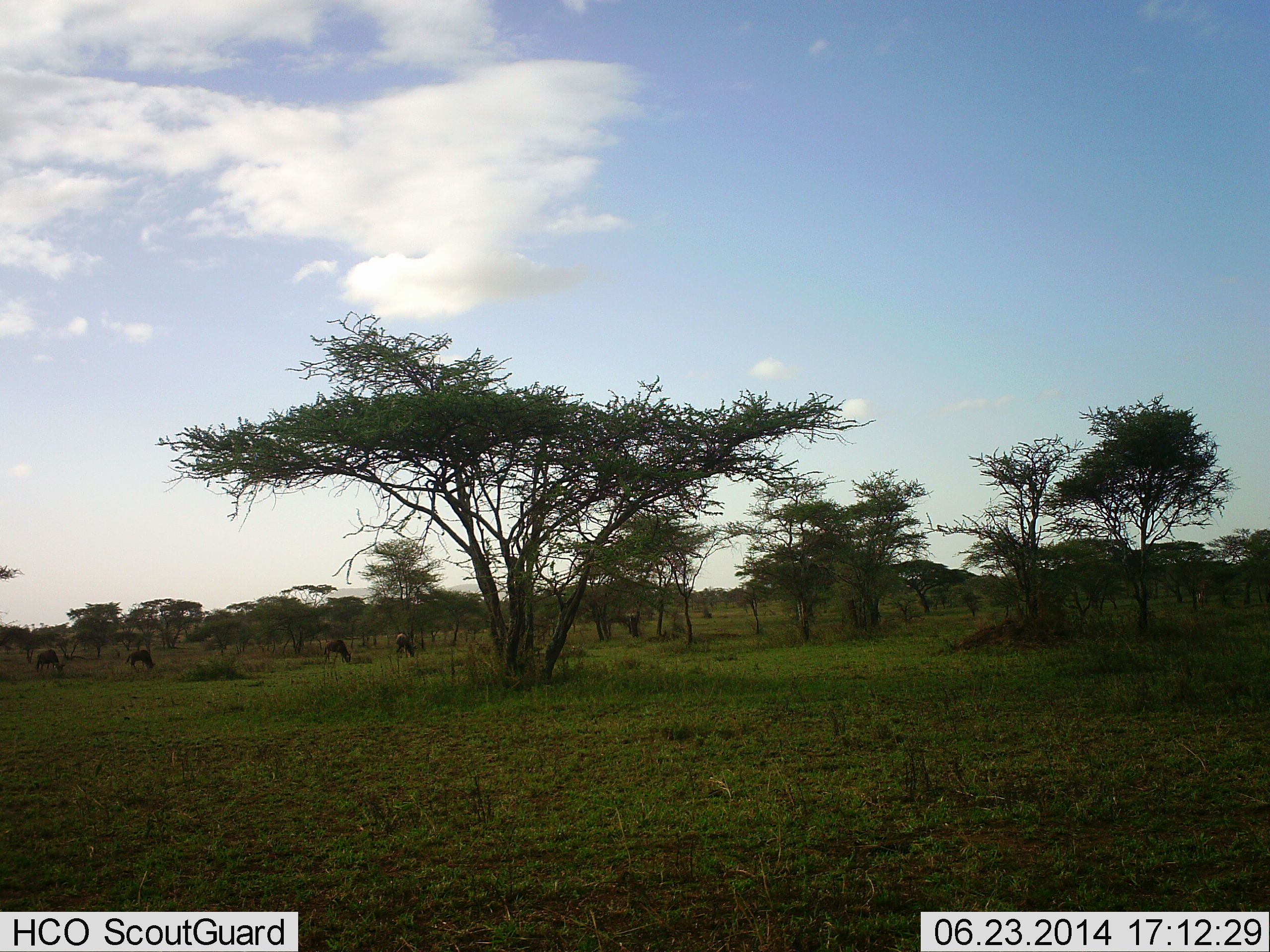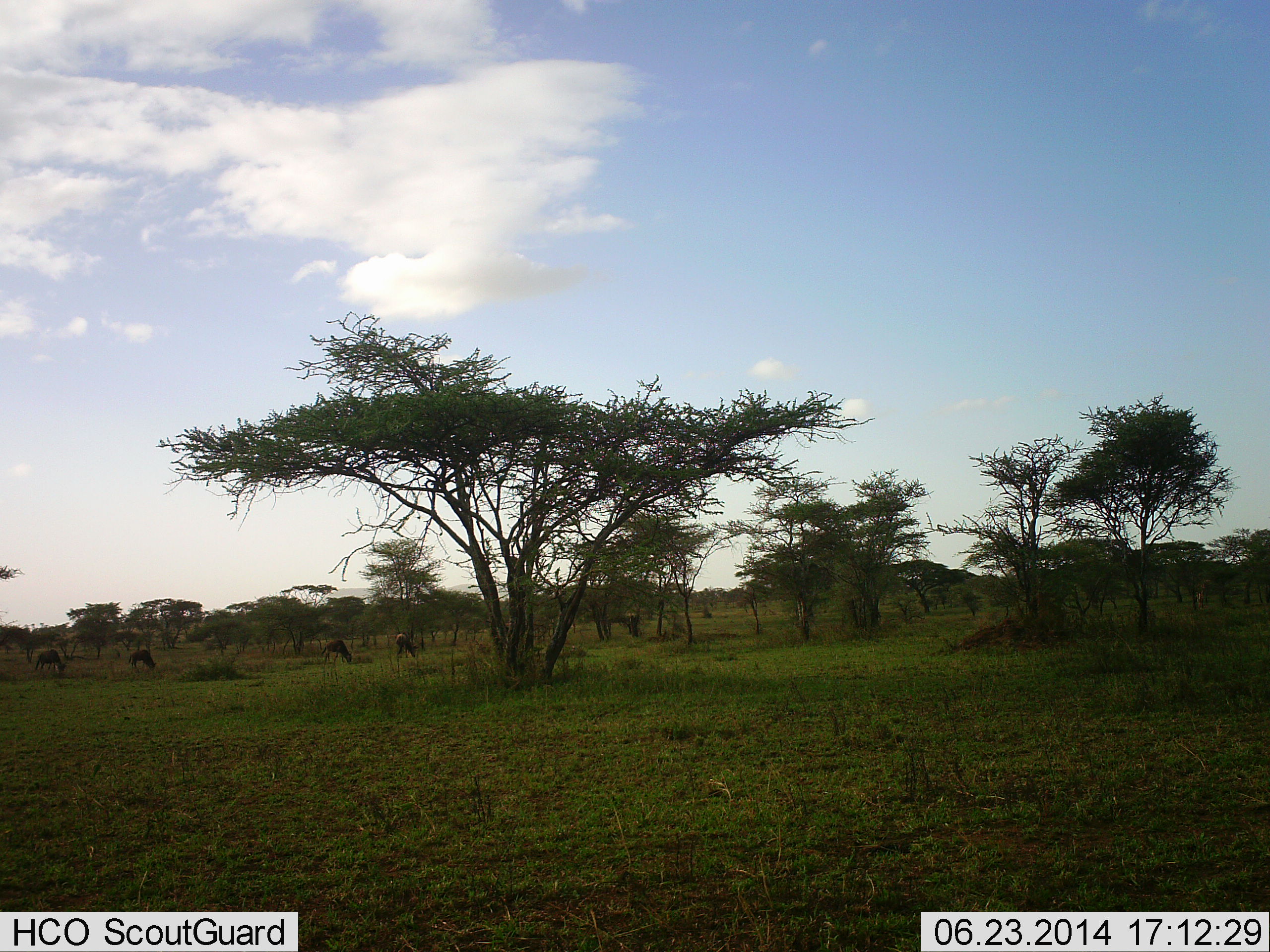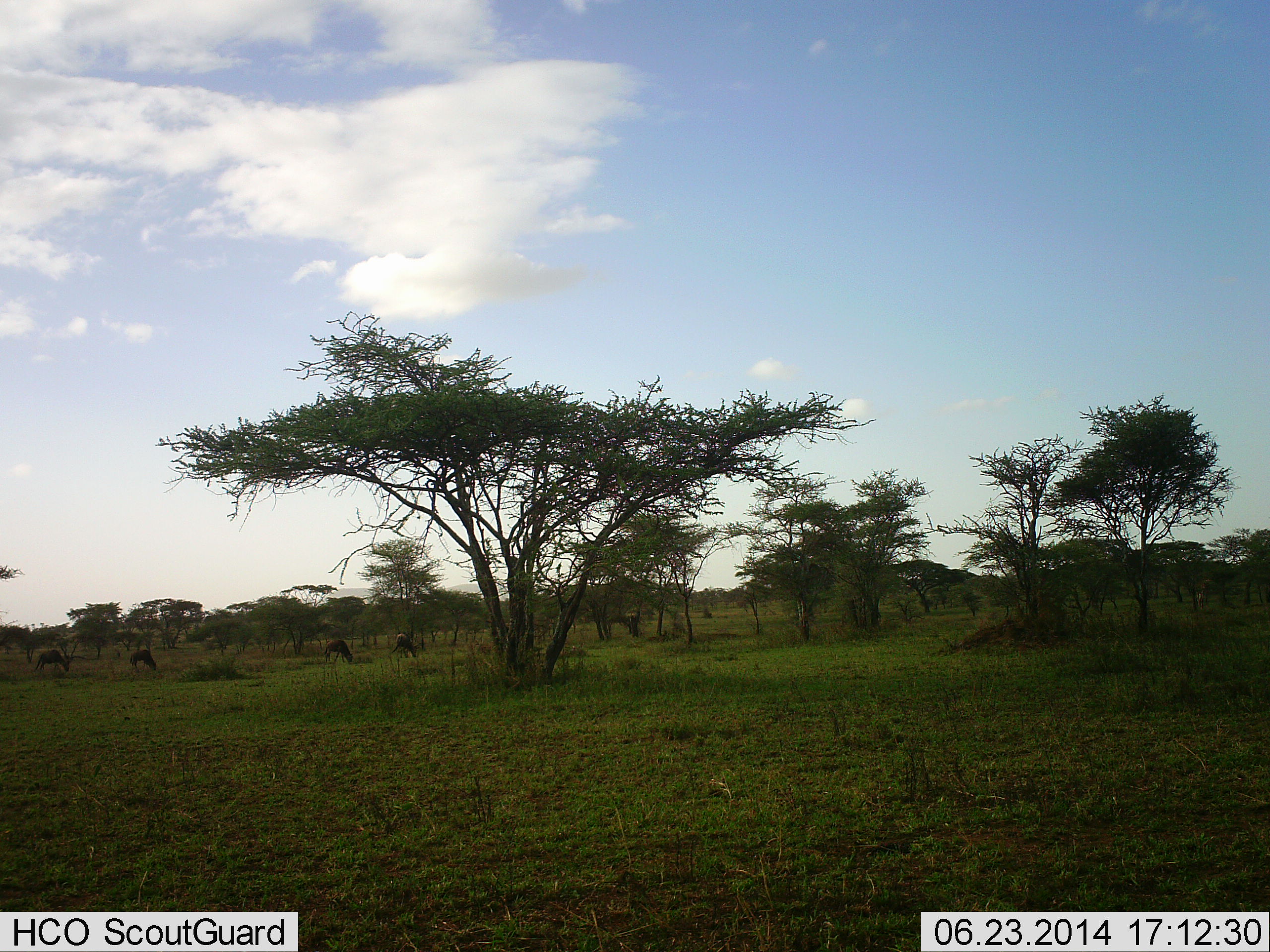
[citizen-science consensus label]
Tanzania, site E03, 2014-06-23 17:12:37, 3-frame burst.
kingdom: Animalia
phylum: Chordata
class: Mammalia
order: Artiodactyla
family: Bovidae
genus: Connochaetes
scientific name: Connochaetes taurinus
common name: blue wildebeest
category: wildebeest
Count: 4.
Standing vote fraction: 10%.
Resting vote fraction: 0%.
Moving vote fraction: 0%.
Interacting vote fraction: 0%.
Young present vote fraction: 0%.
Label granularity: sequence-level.